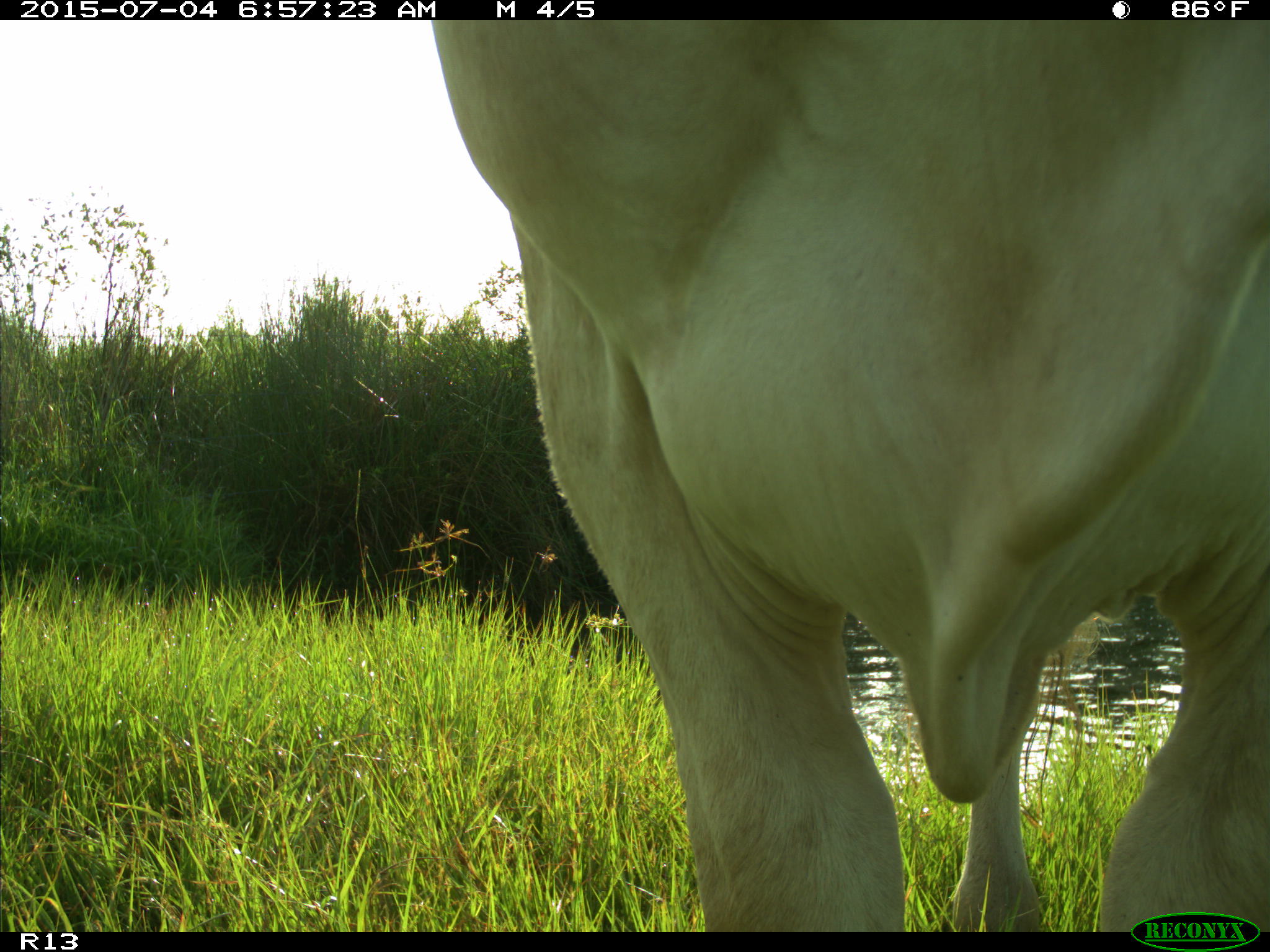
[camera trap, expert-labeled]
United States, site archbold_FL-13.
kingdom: Animalia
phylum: Chordata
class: Mammalia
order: Artiodactyla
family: Bovidae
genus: Bos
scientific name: Bos taurus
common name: domestic cow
Bos taurus (domestic cow).